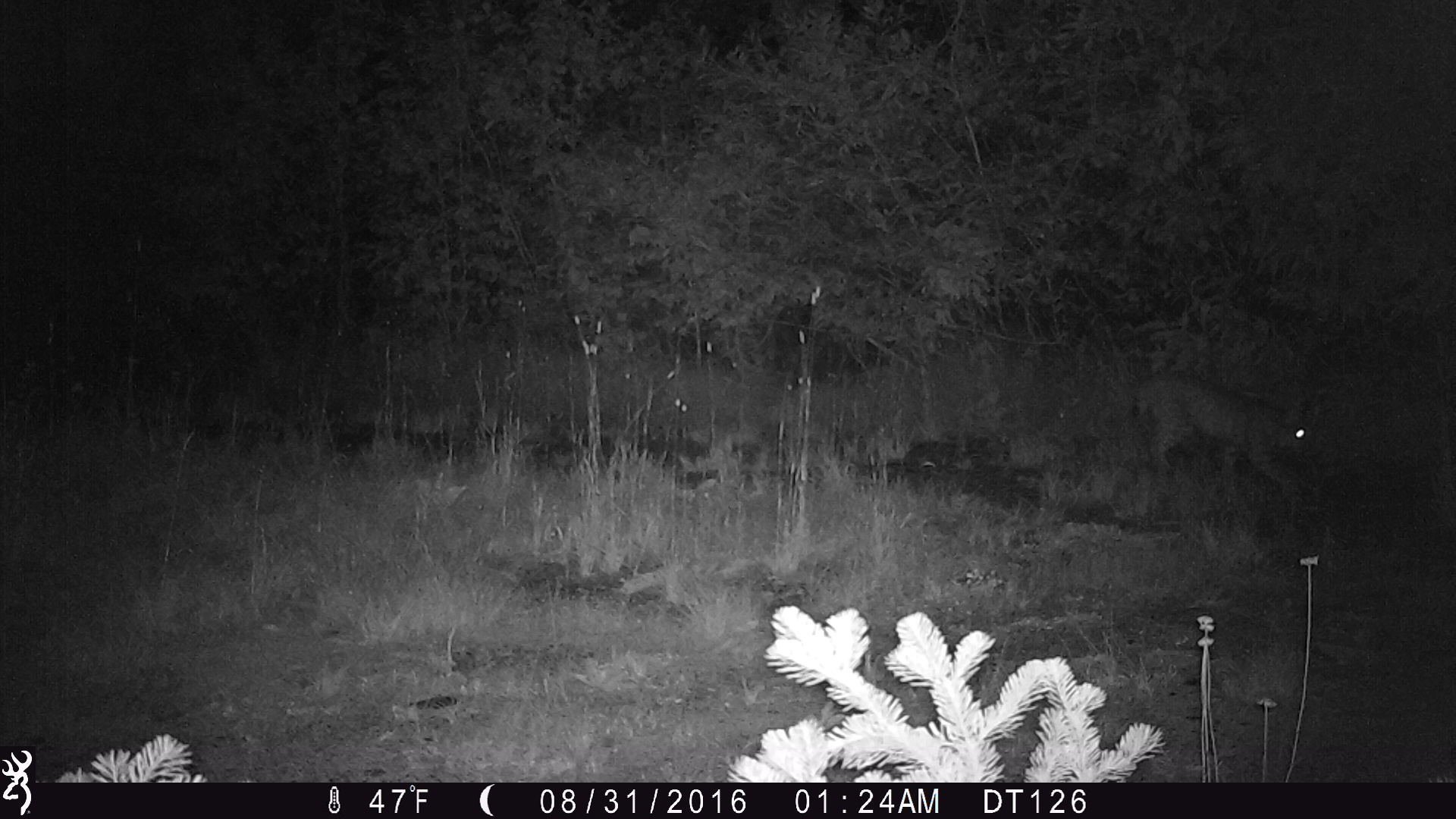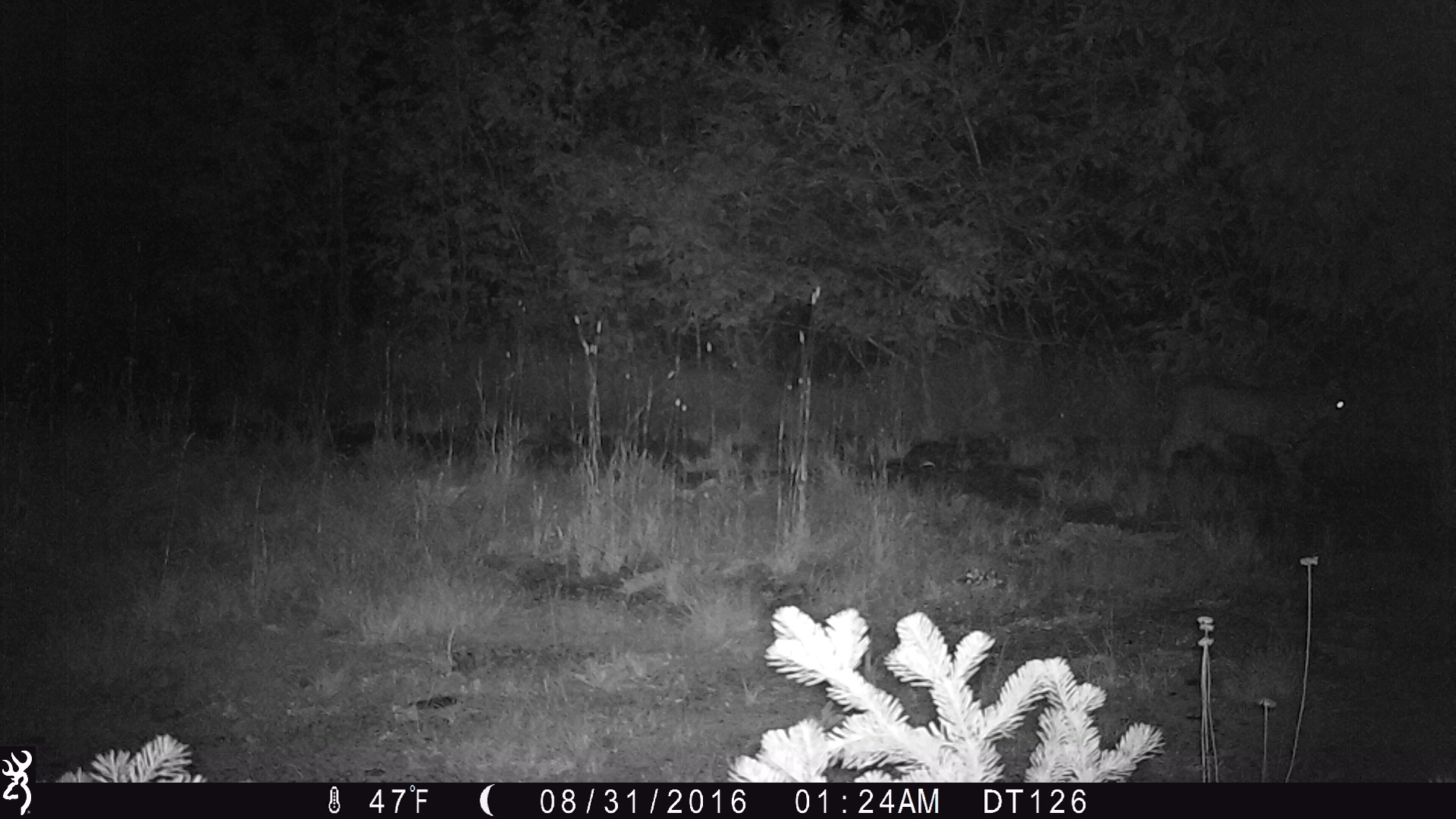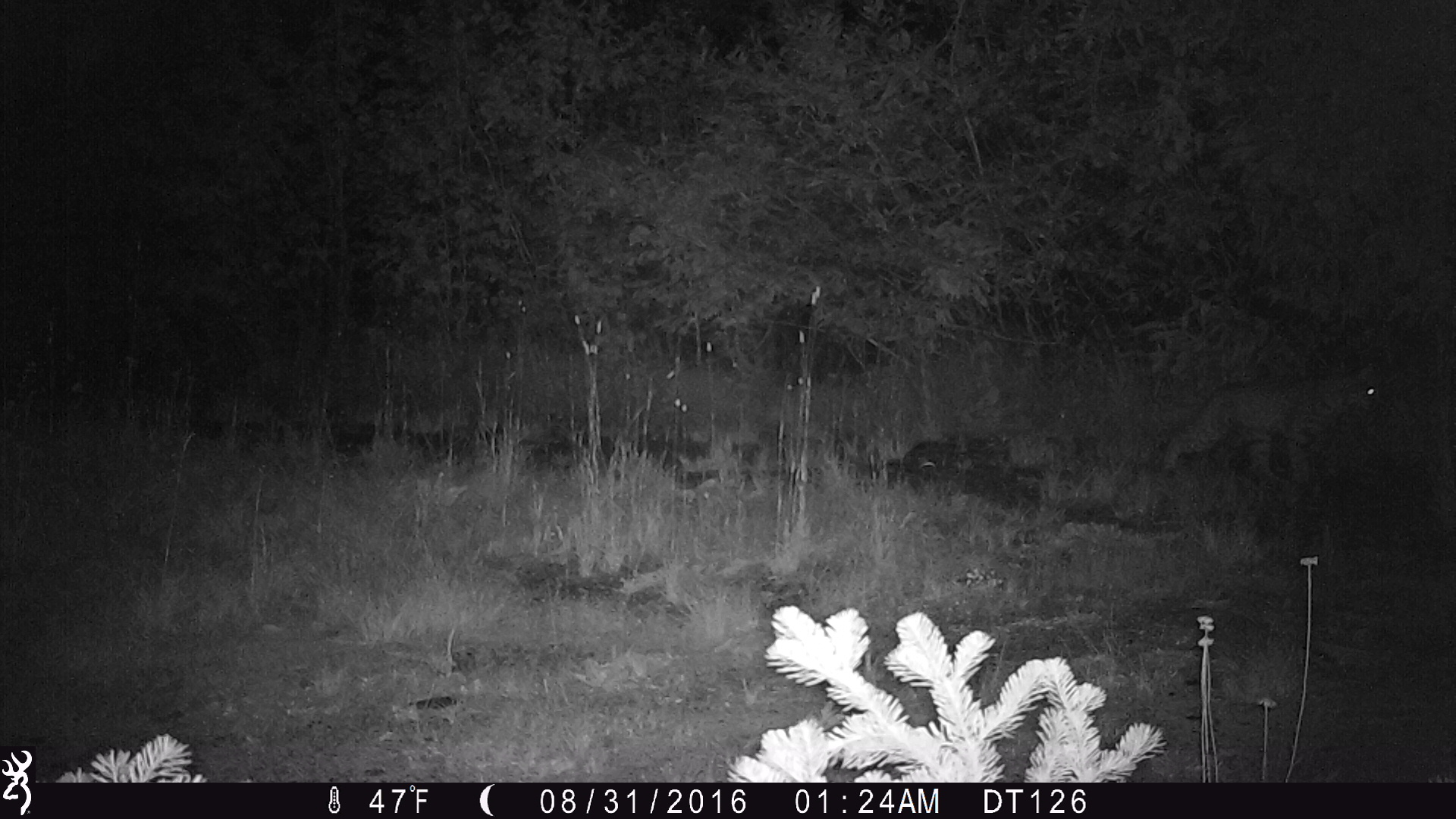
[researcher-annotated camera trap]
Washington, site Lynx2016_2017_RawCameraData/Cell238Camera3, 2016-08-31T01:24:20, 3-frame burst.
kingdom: Animalia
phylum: Chordata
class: Mammalia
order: Carnivora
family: Felidae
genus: Lynx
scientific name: Lynx rufus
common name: bobcat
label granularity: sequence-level